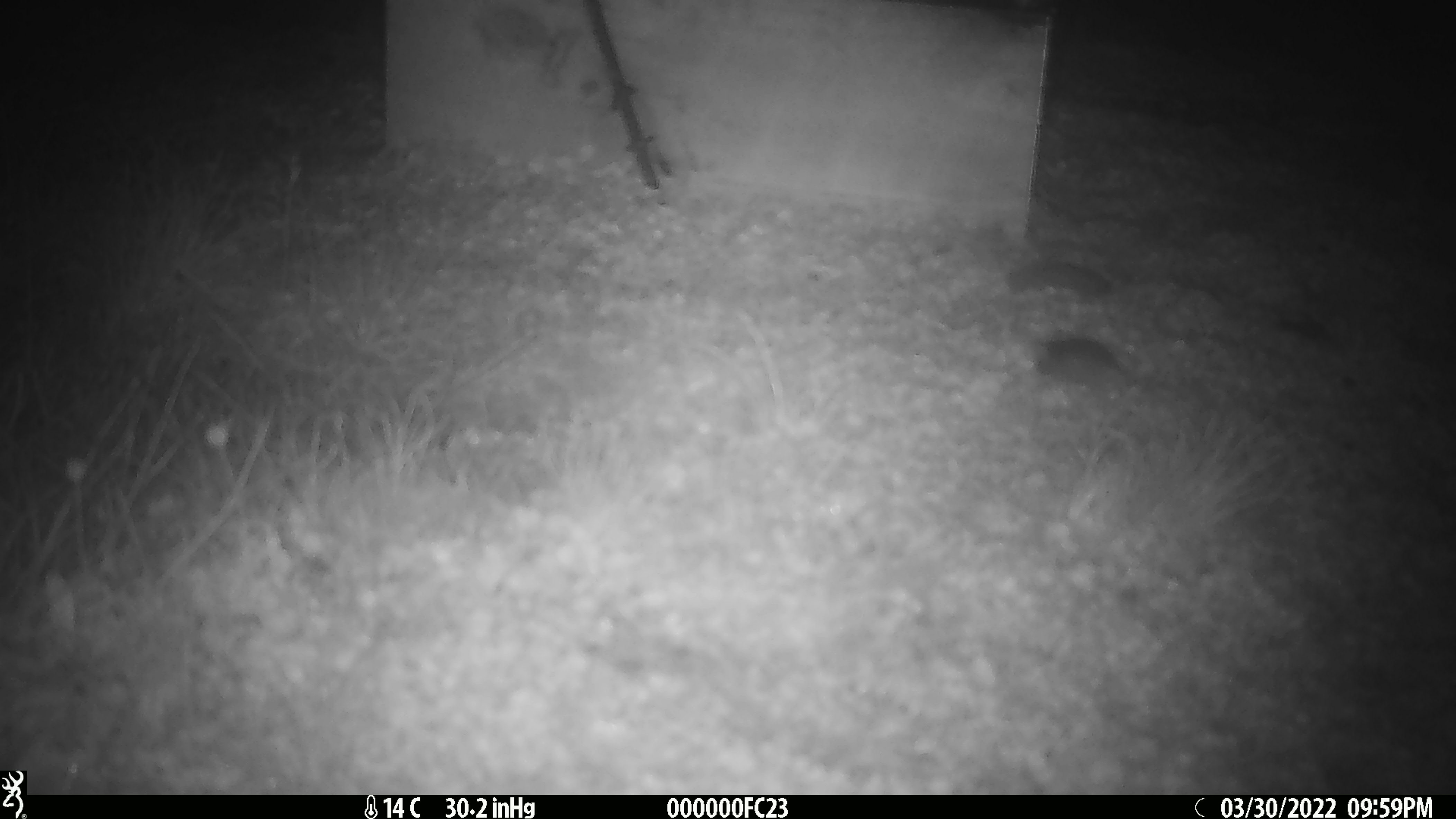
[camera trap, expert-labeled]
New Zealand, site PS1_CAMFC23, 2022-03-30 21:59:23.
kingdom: Animalia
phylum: Chordata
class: Mammalia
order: Rodentia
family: Muridae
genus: Mus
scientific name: Mus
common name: mouse